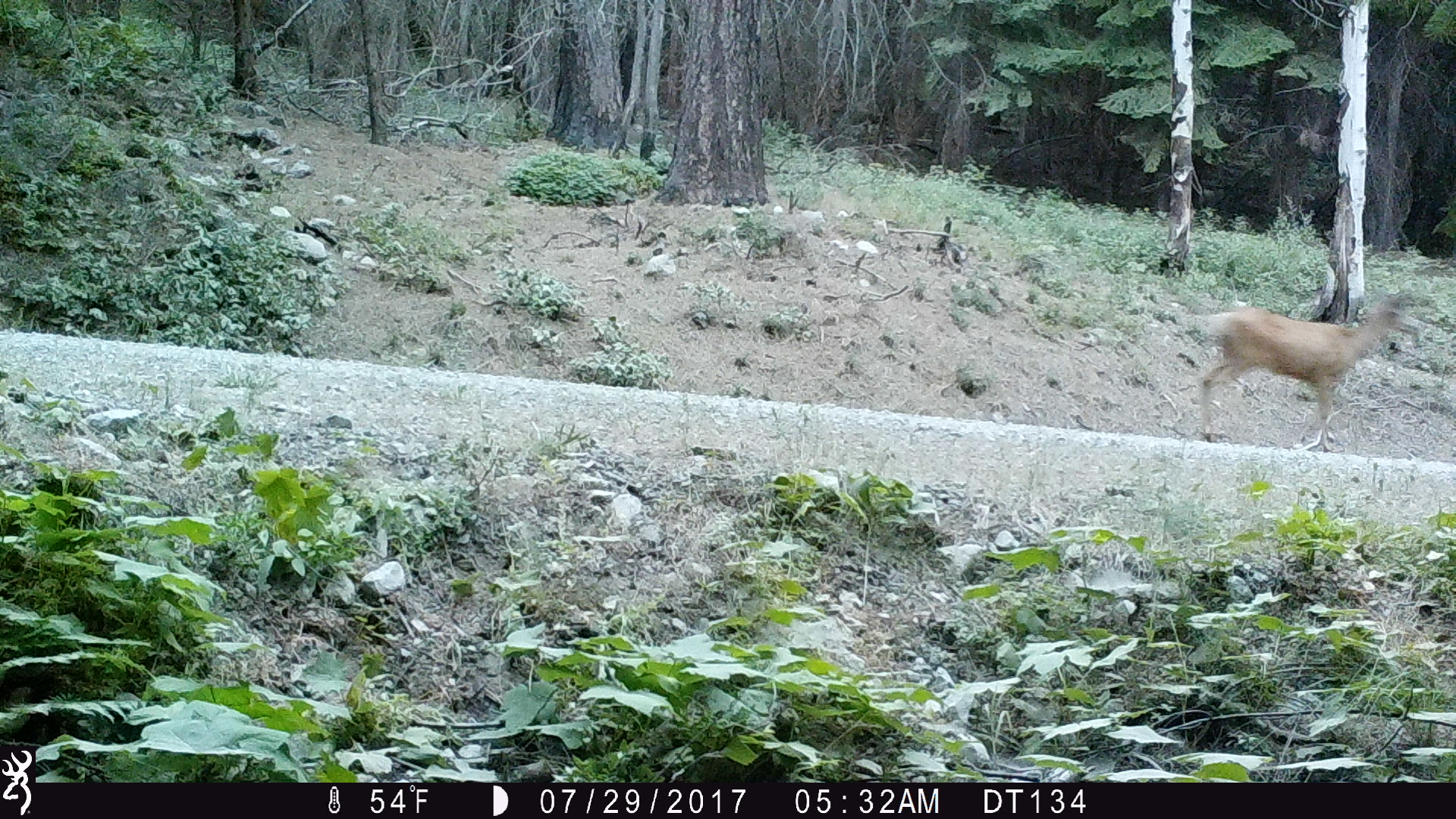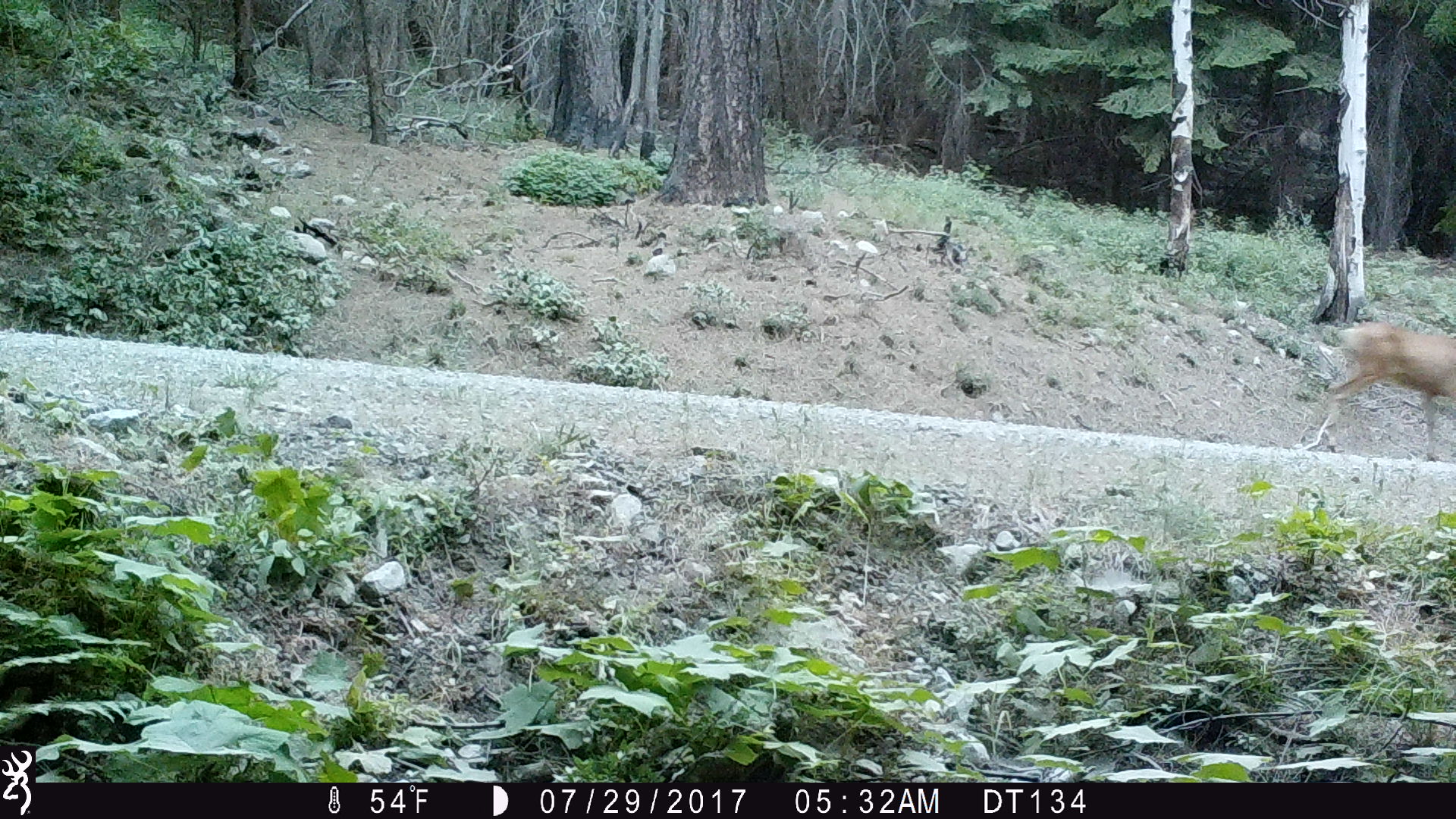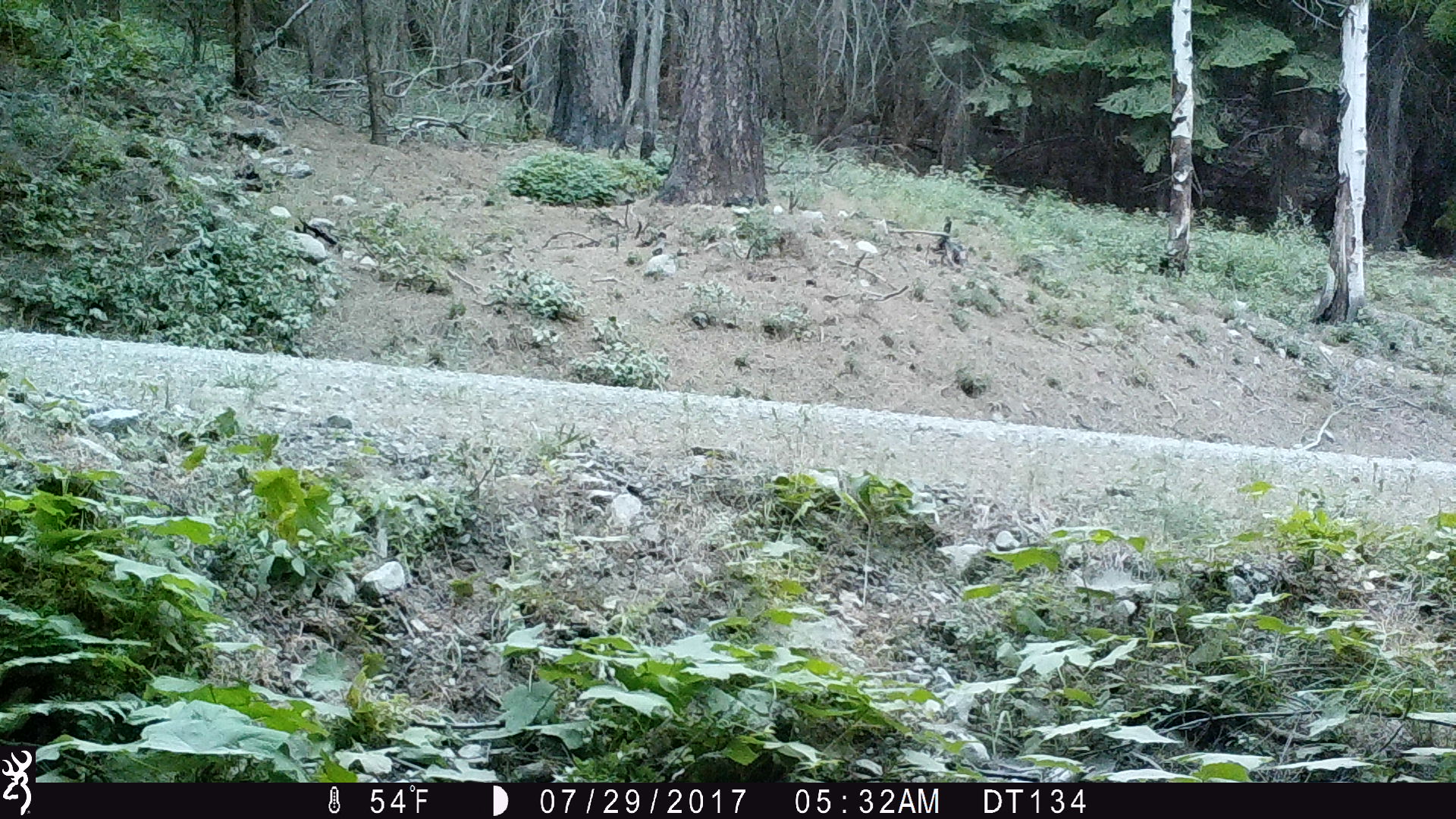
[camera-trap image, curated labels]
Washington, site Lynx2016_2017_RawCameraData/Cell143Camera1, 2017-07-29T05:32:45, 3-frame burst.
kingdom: Animalia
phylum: Chordata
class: Mammalia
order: Artiodactyla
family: Cervidae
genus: Odocoileus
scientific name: Odocoileus hemionus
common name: mule deer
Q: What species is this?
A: Odocoileus hemionus (mule deer).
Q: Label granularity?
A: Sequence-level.